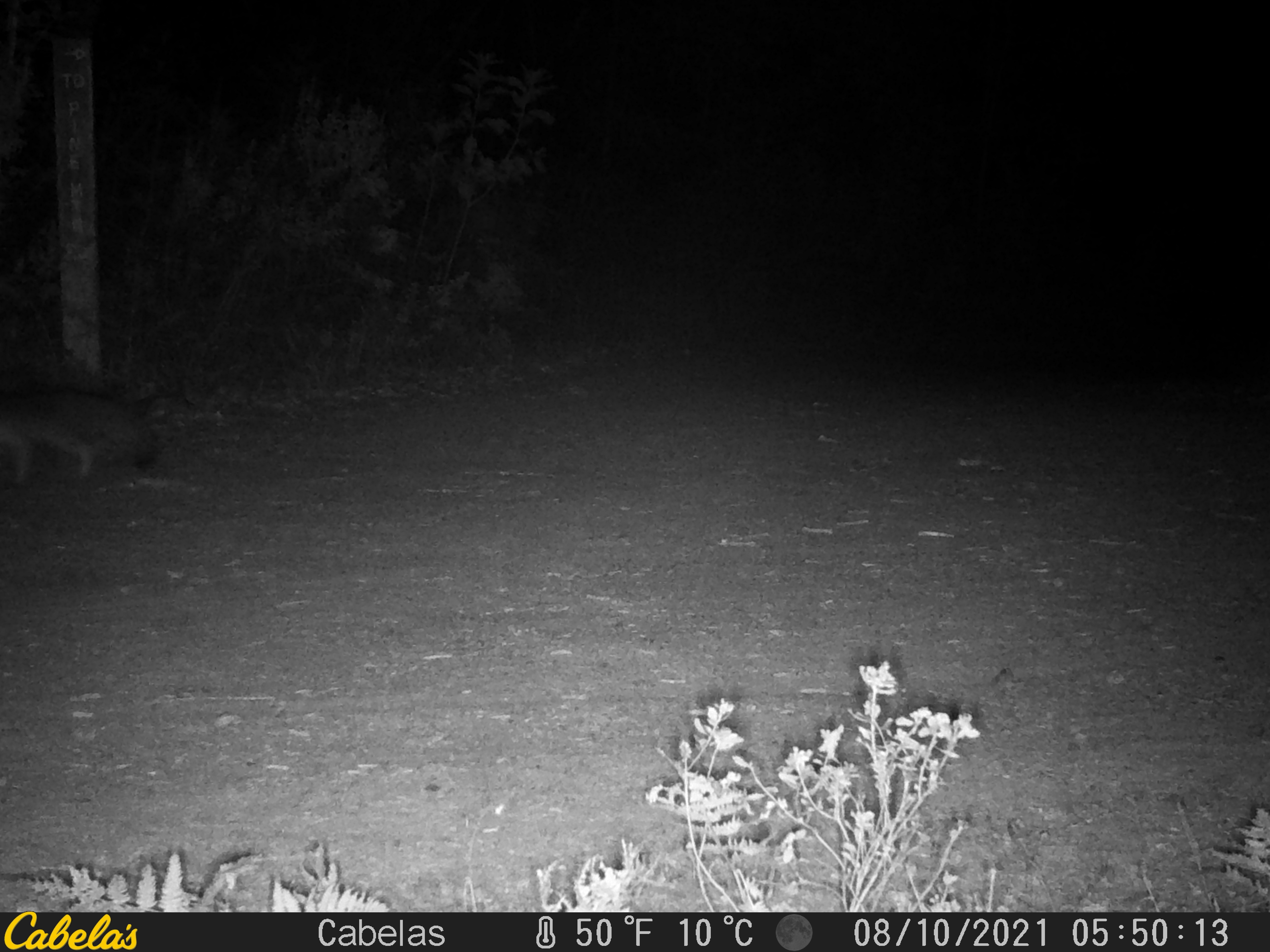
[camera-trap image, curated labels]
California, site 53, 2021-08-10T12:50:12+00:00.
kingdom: Animalia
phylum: Chordata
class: Mammalia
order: Carnivora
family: Canidae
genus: Urocyon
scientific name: Urocyon cinereoargenteus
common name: gray fox